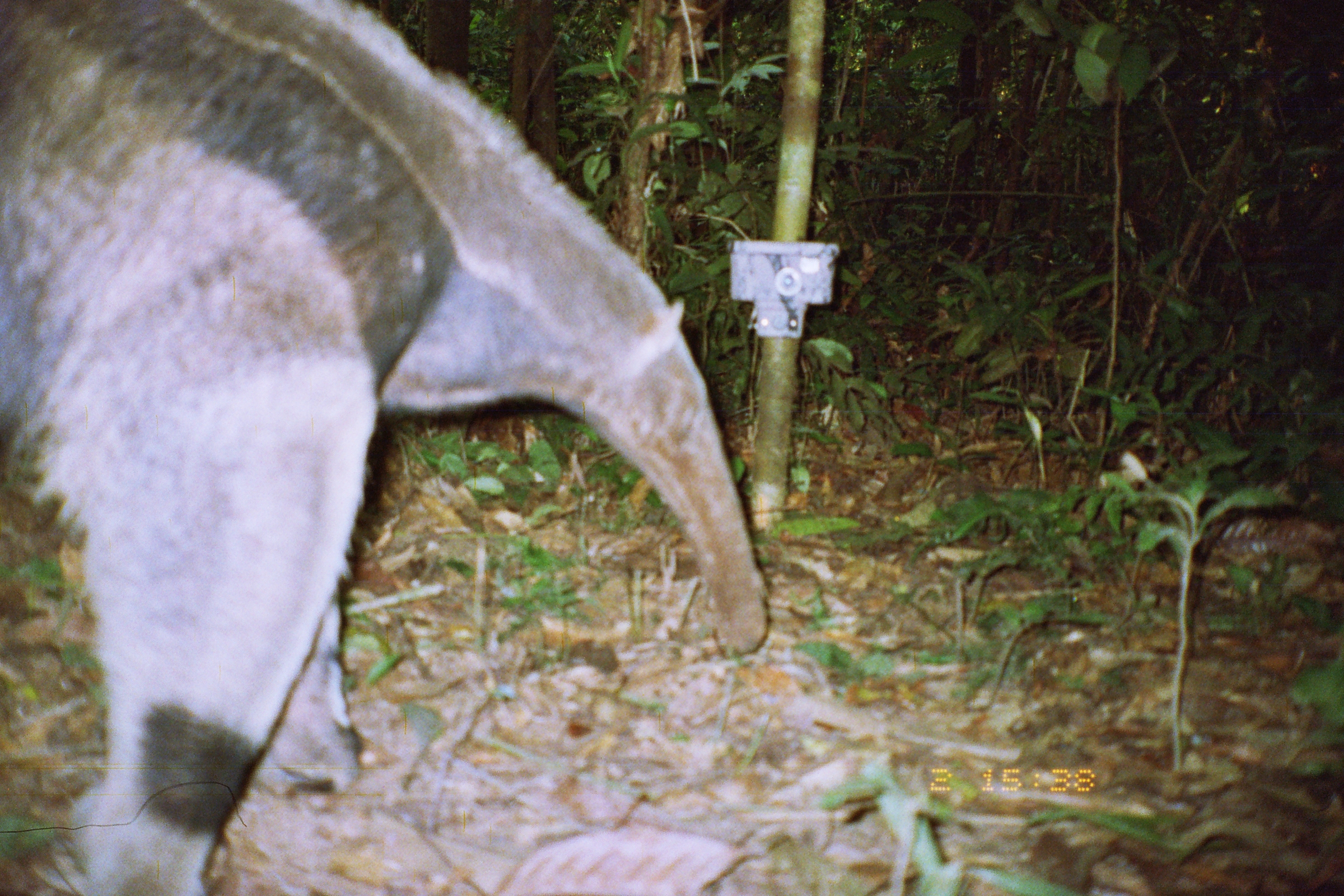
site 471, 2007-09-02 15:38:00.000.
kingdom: Animalia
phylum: Chordata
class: Mammalia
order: Pilosa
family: Myrmecophagidae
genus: Myrmecophaga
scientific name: Myrmecophaga tridactyla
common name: giant anteater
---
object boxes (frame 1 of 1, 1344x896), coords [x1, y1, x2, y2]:
myrmecophaga tridactyla: [0, 1, 769, 895]